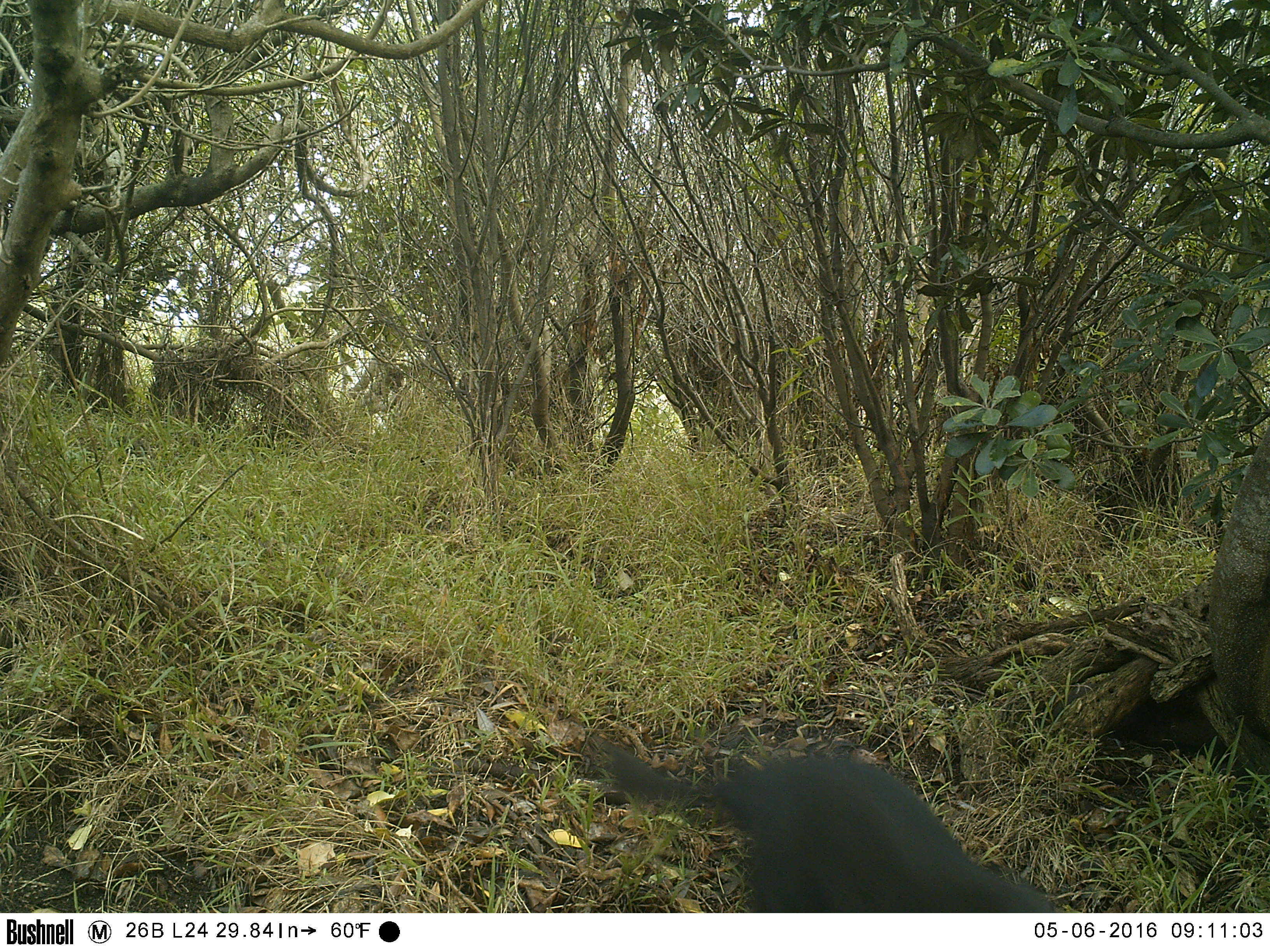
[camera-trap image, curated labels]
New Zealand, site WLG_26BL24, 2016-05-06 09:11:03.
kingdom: Animalia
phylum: Chordata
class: Mammalia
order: Carnivora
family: Felidae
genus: Felis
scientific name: Felis catus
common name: domestic cat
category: cat